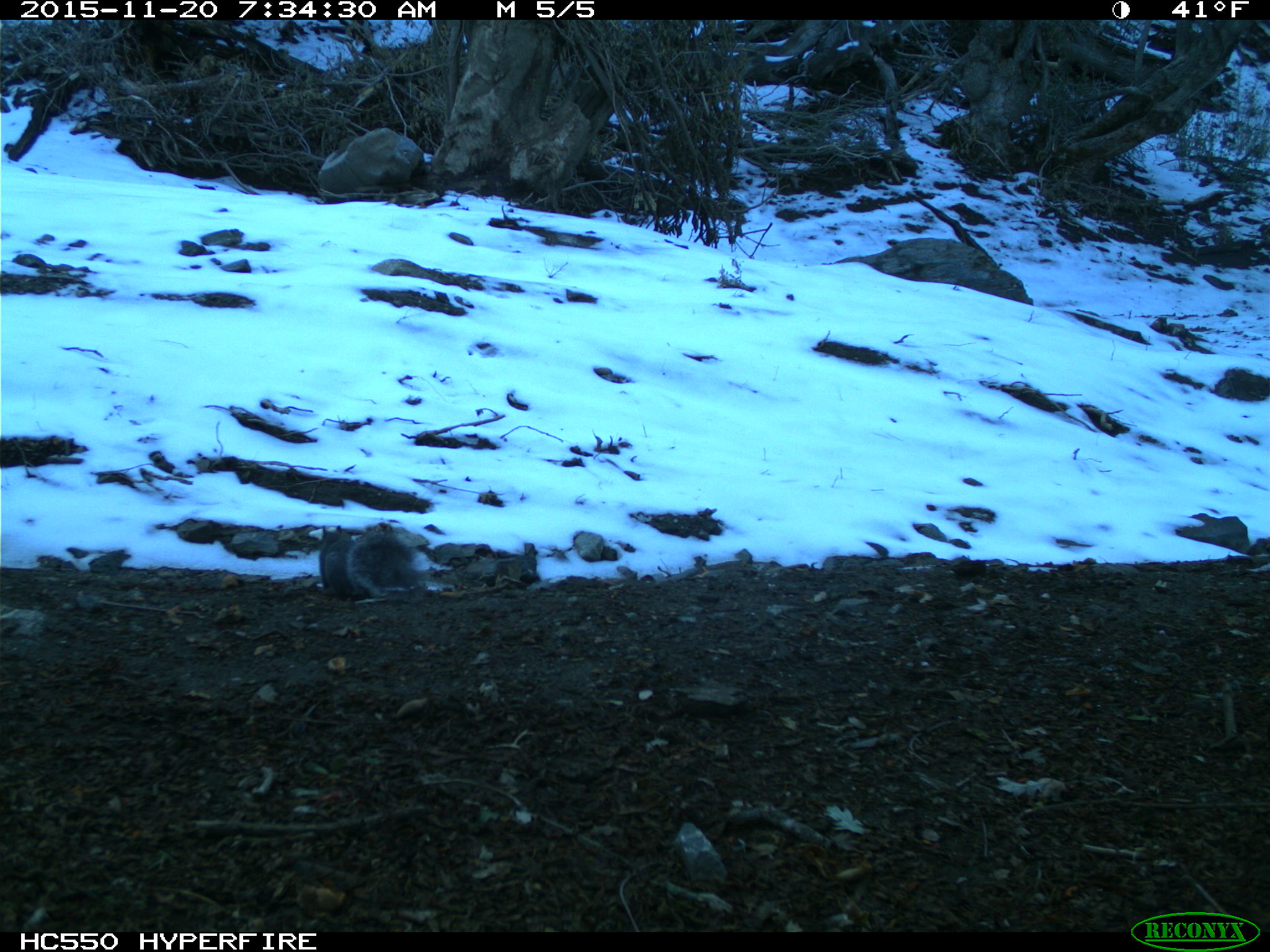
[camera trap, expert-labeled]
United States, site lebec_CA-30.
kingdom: Animalia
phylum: Chordata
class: Mammalia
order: Rodentia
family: Sciuridae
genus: Sciurus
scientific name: Sciurus carolinensis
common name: eastern gray squirrel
Sciurus carolinensis (eastern gray squirrel).